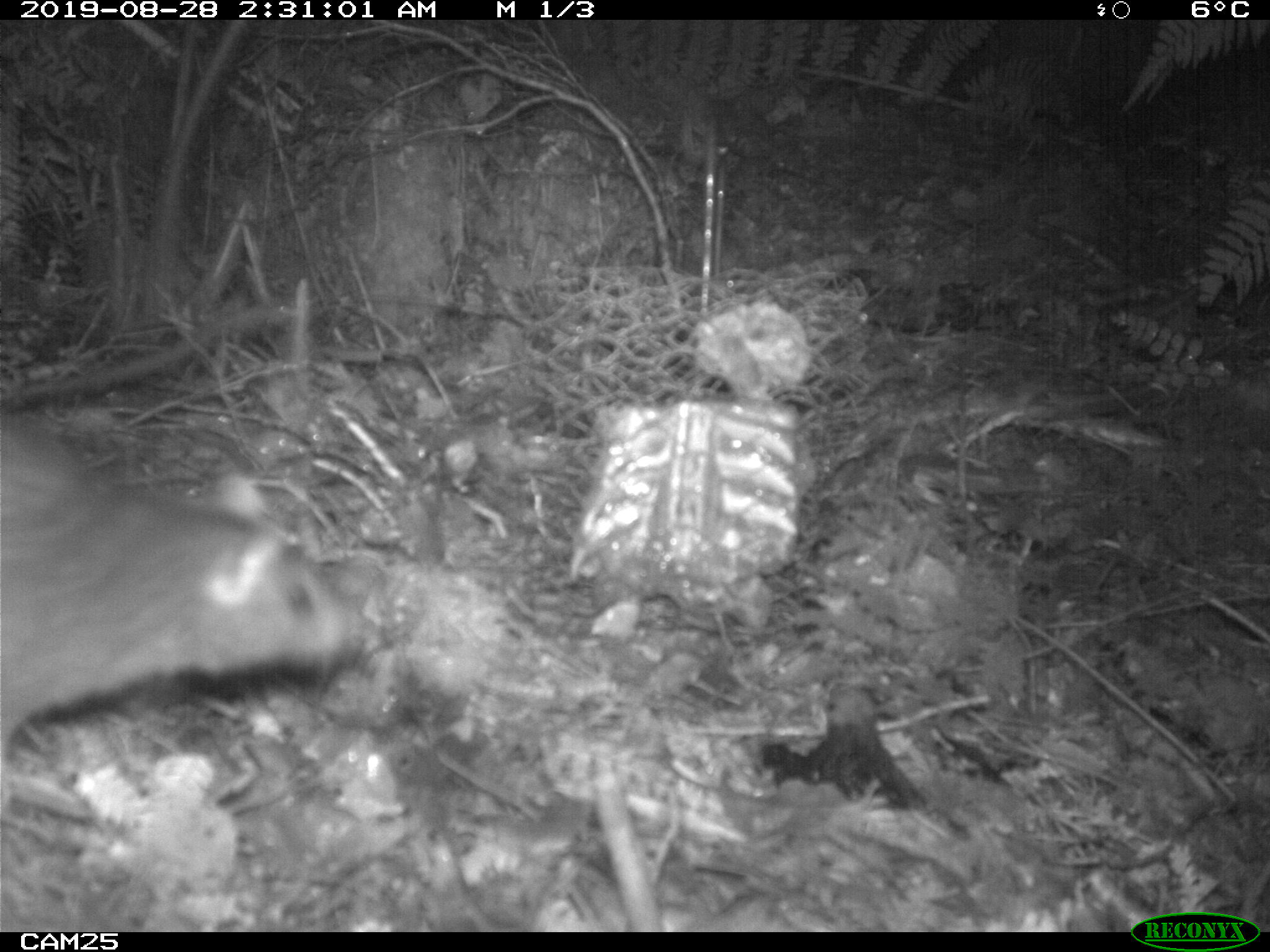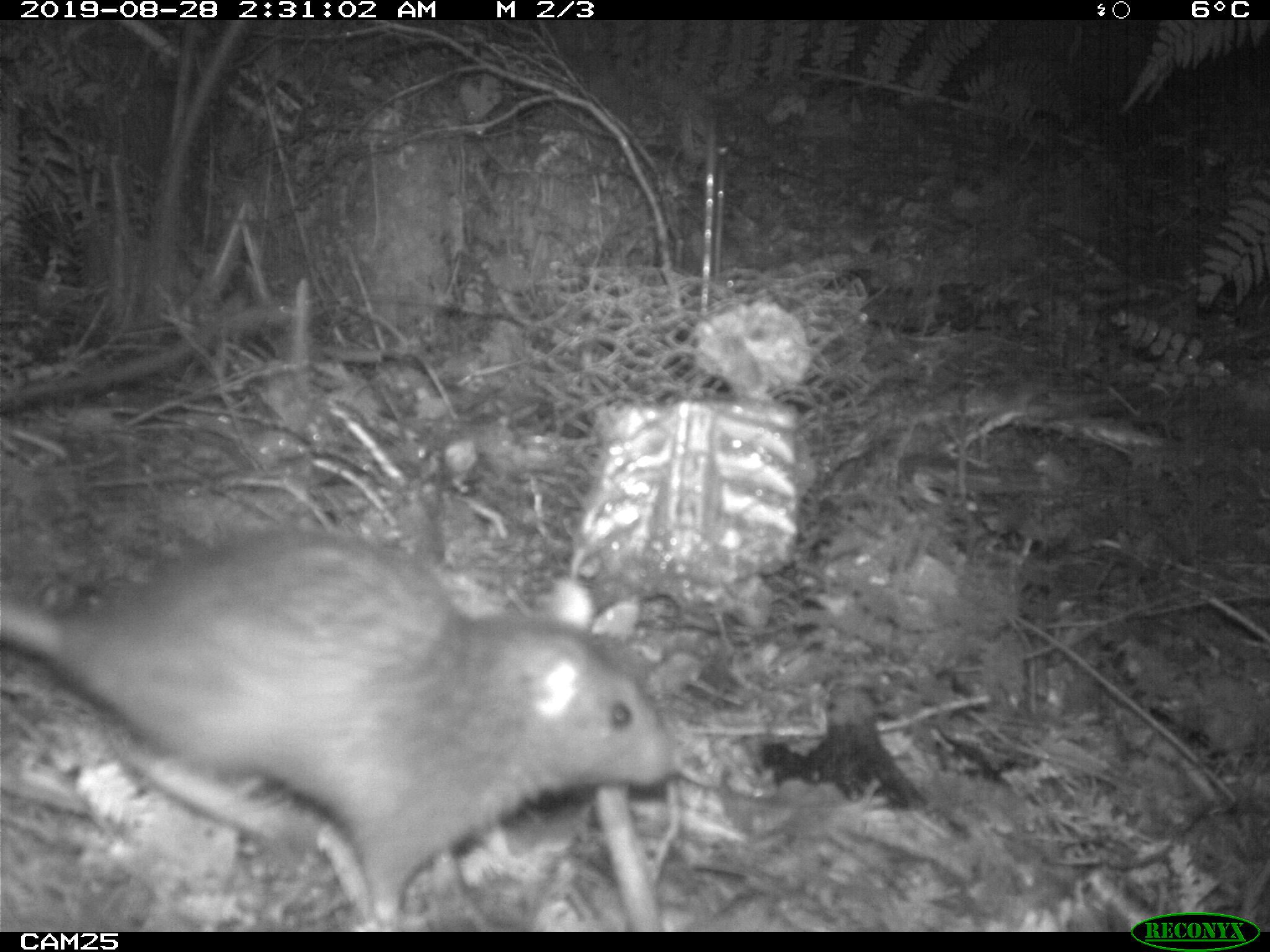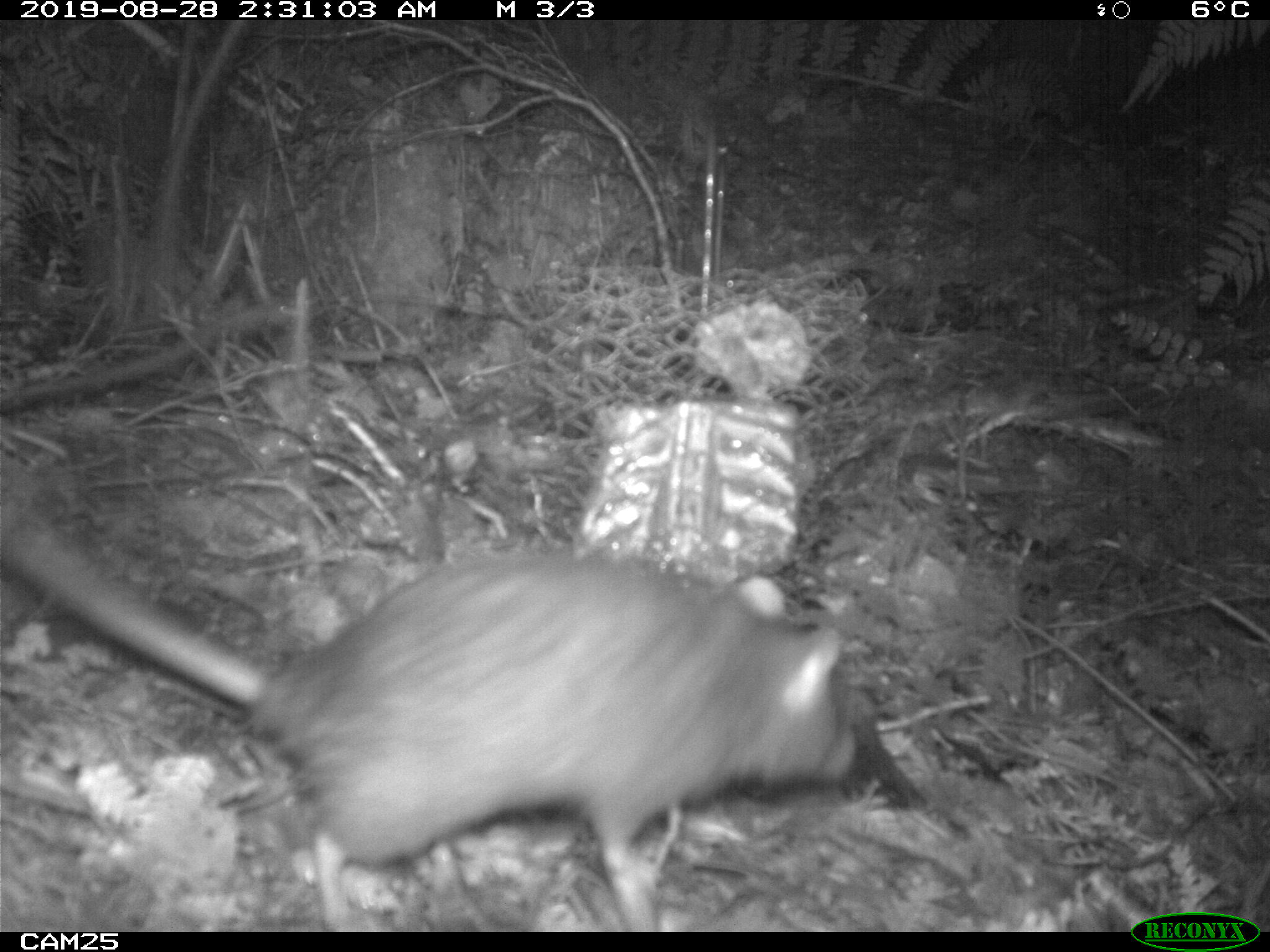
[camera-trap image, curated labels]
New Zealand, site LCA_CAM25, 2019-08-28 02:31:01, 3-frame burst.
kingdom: Animalia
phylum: Chordata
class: Mammalia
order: Rodentia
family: Muridae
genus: Rattus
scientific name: Rattus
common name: rat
Rat (Rattus).